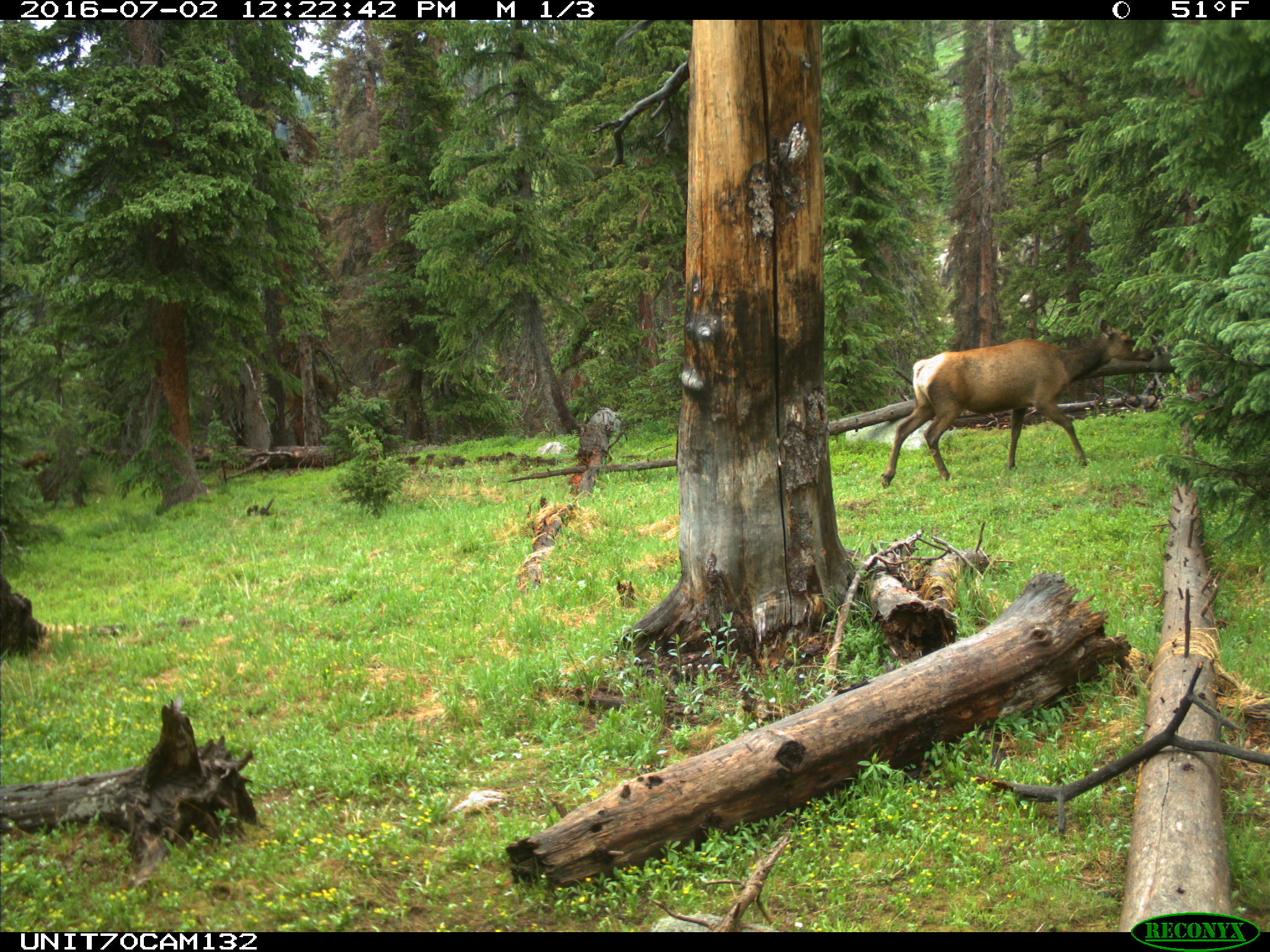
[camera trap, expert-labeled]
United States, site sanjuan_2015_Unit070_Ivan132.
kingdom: Animalia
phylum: Chordata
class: Mammalia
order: Artiodactyla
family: Cervidae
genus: Cervus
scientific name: Cervus elaphus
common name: red deer